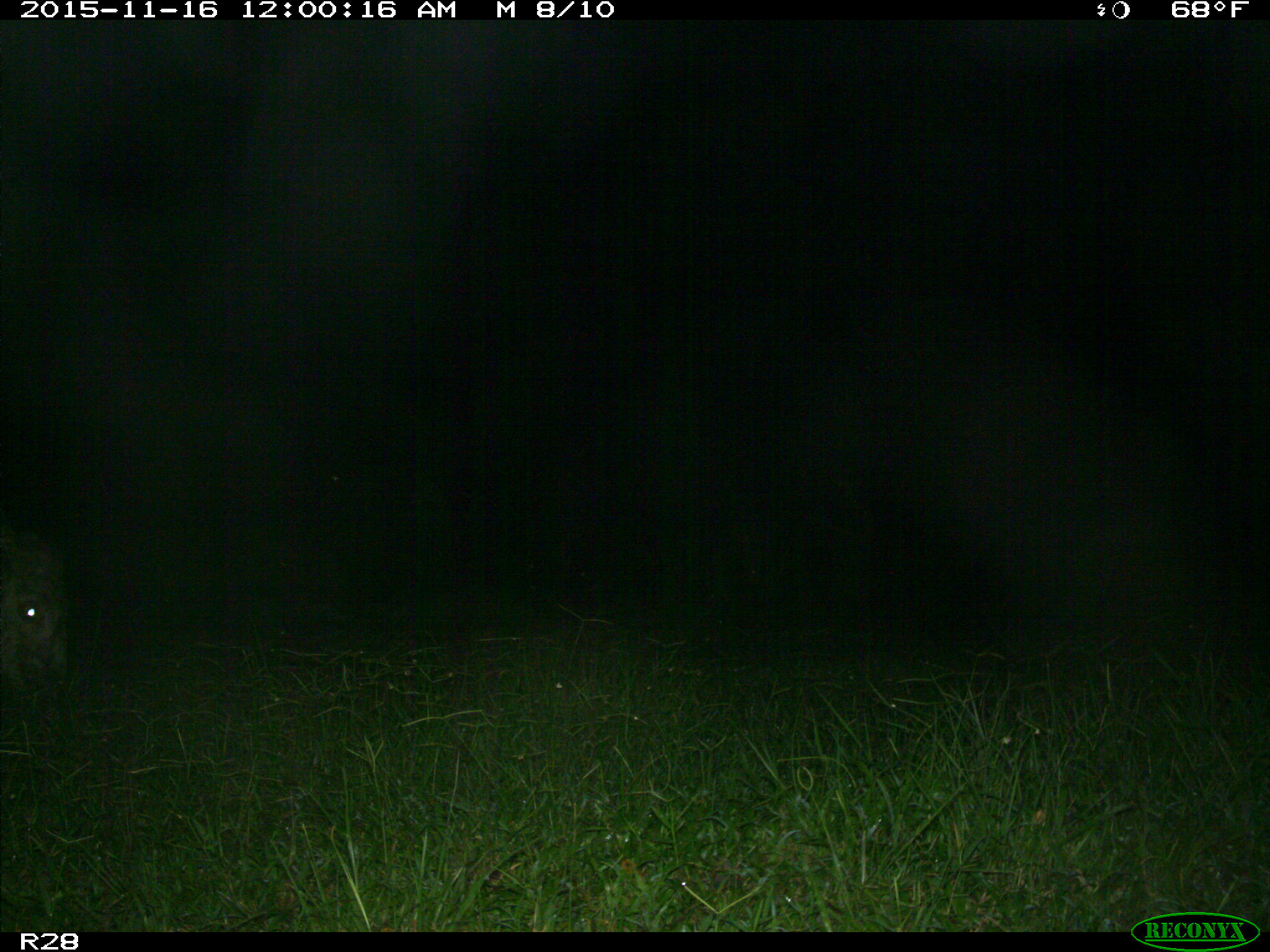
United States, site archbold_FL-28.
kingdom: Animalia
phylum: Chordata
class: Mammalia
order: Artiodactyla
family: Bovidae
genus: Bos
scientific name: Bos taurus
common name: domestic cow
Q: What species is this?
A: Bos taurus (domestic cow).